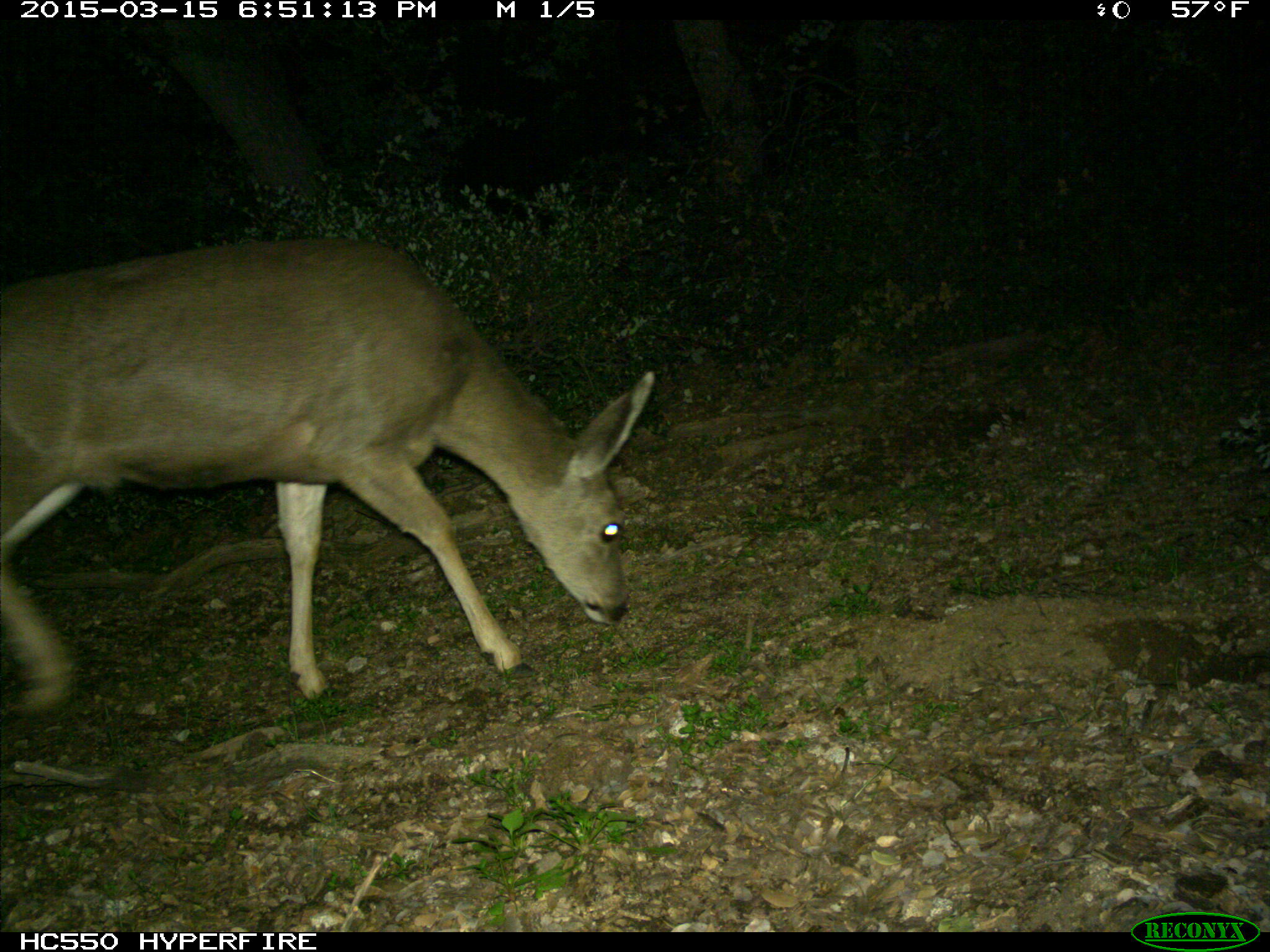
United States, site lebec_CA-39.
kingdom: Animalia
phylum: Chordata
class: Mammalia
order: Artiodactyla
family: Cervidae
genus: Odocoileus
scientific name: Odocoileus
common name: deer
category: unidentified deer